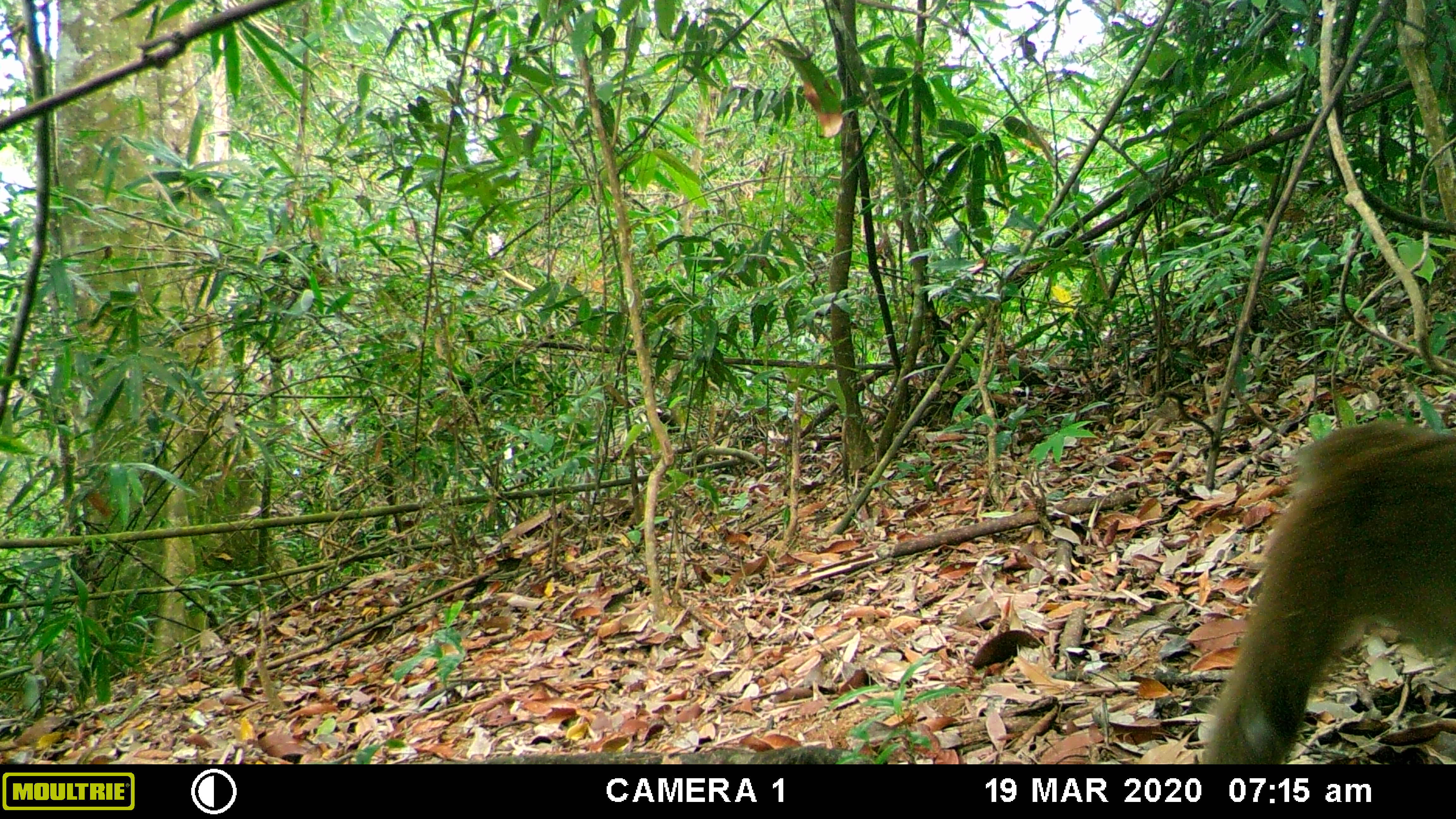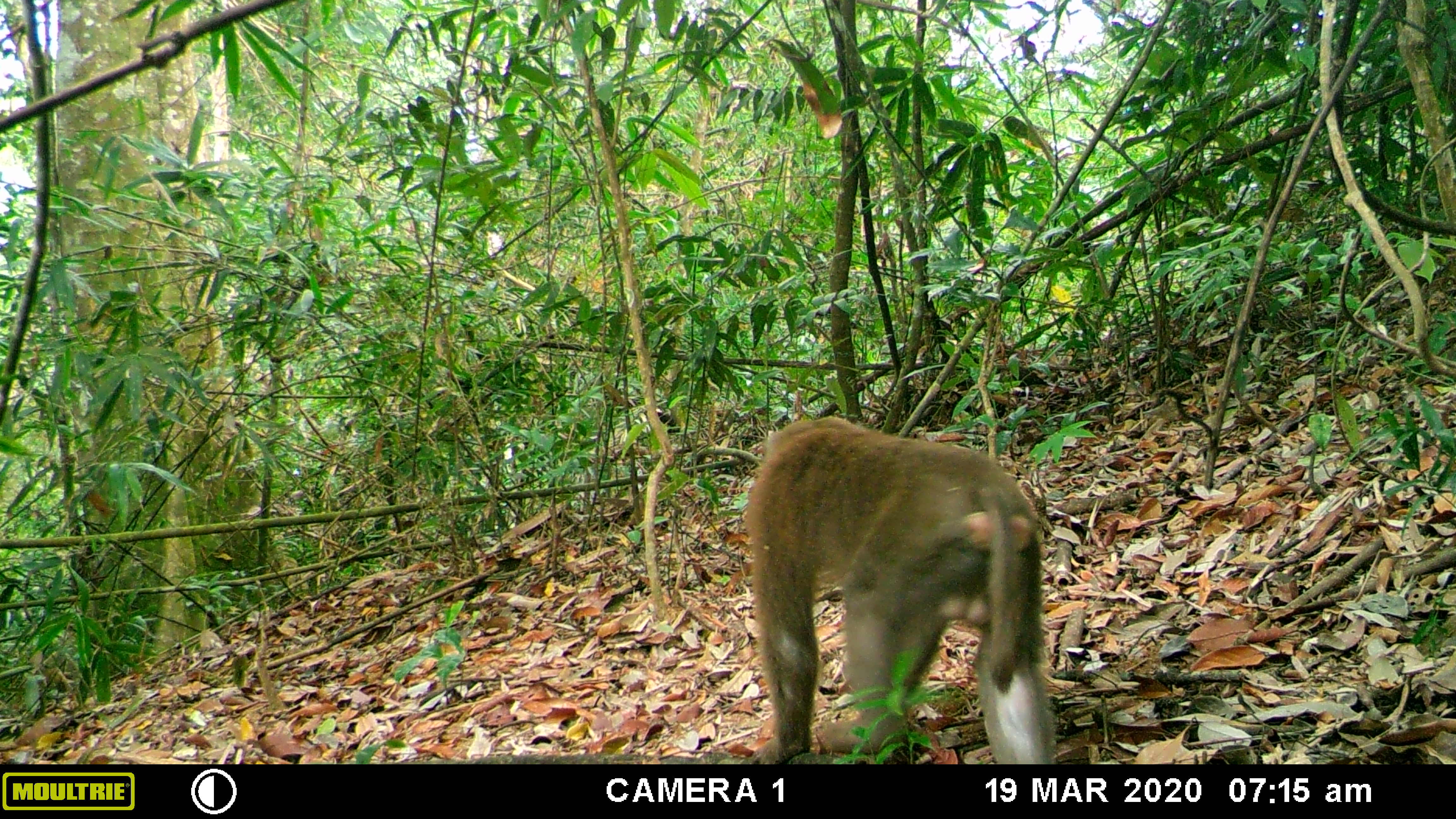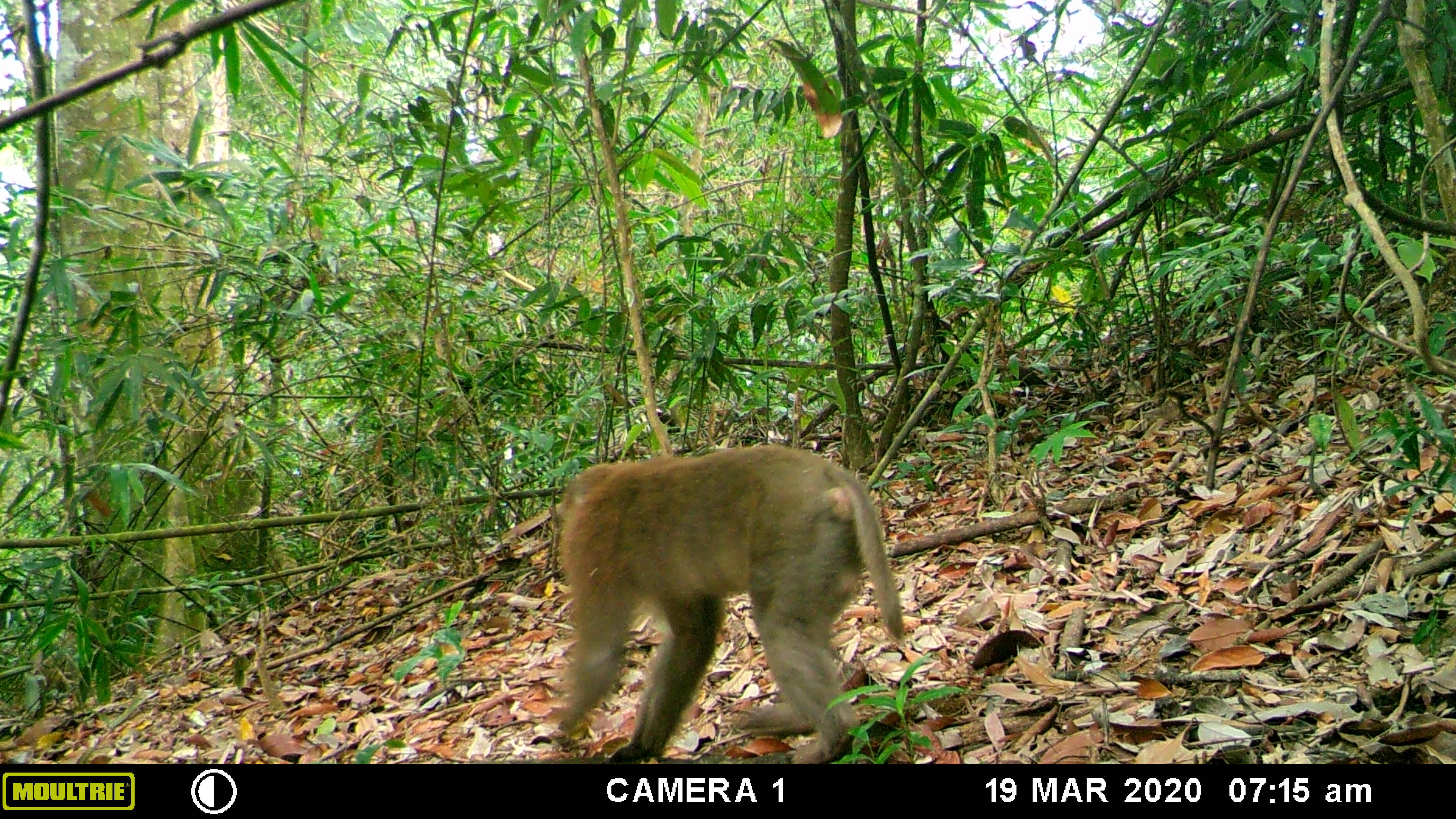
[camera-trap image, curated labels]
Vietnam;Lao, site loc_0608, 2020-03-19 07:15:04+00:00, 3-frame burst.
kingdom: Animalia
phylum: Chordata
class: Mammalia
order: Primates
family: Cercopithecidae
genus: Macaca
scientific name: Macaca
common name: macaques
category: assam or rhesus macaque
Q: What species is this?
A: Assam or rhesus macaque (macaques) (Macaca).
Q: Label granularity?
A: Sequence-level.